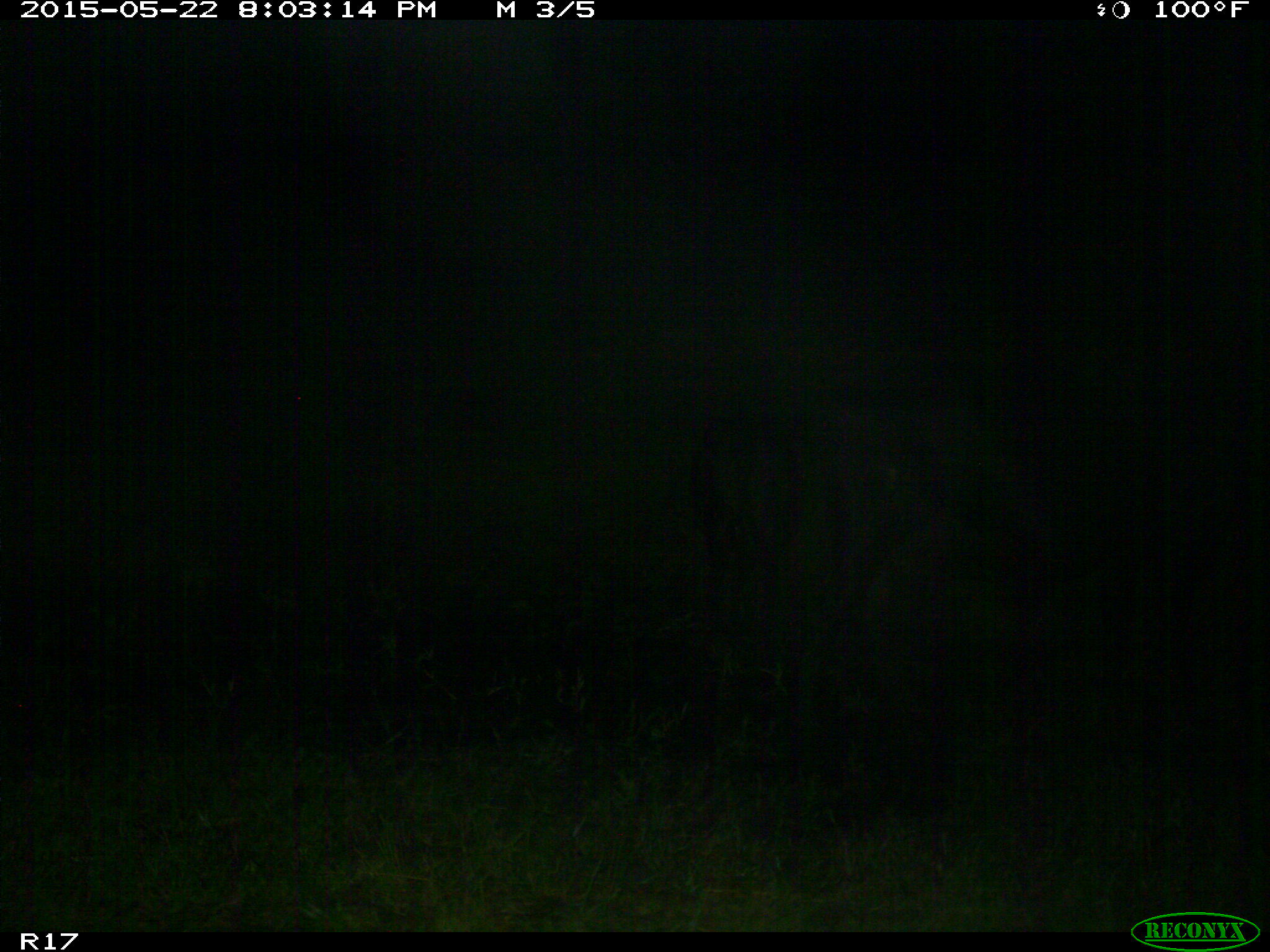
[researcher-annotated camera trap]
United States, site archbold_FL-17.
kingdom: Animalia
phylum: Chordata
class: Mammalia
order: Artiodactyla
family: Bovidae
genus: Bos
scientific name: Bos taurus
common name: domestic cow